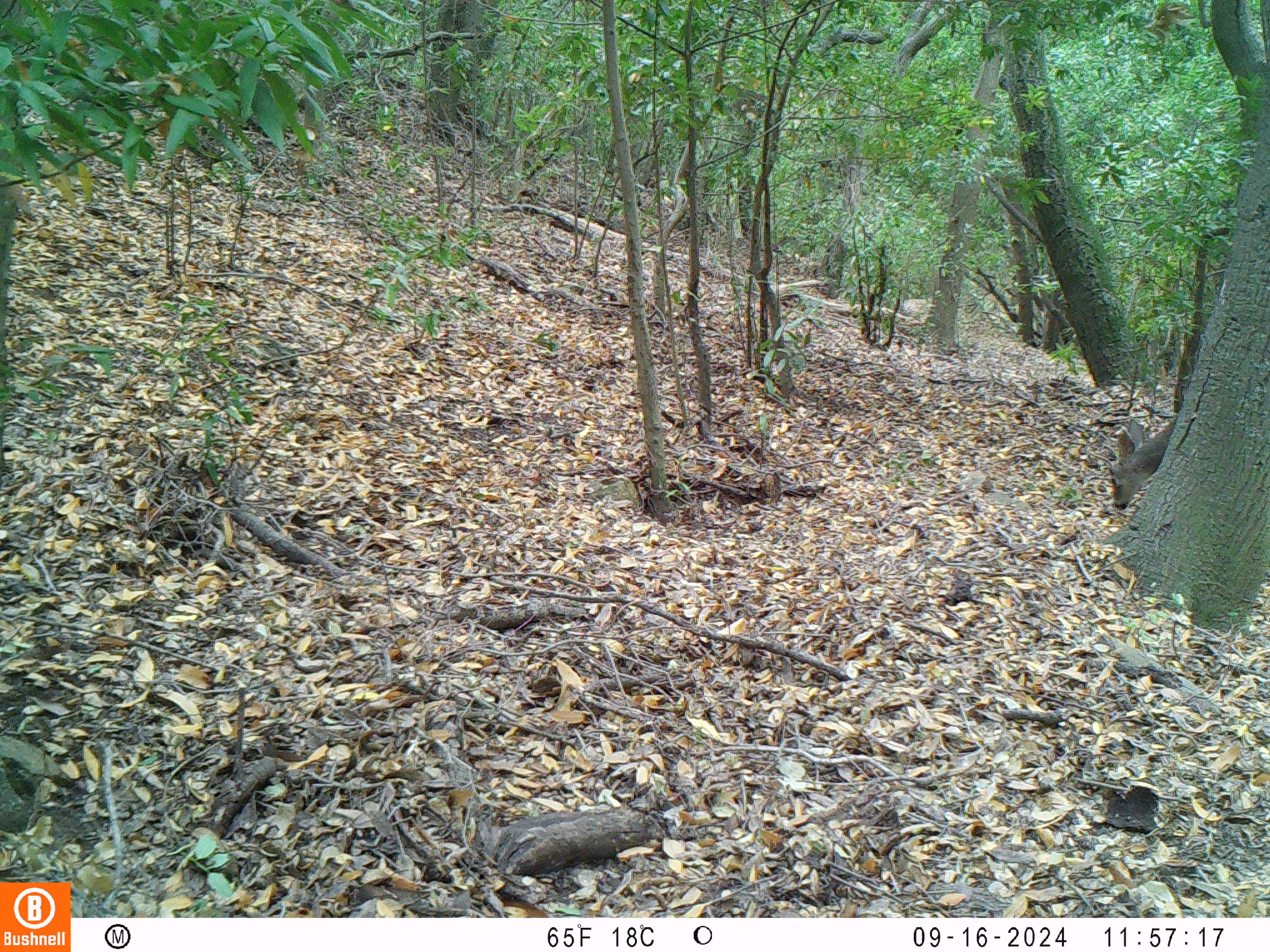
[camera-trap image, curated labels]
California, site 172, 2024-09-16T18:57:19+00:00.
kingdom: Animalia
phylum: Chordata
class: Mammalia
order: Artiodactyla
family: Cervidae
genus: Odocoileus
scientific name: Odocoileus hemionus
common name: mule deer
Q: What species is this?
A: Mule deer (Odocoileus hemionus).